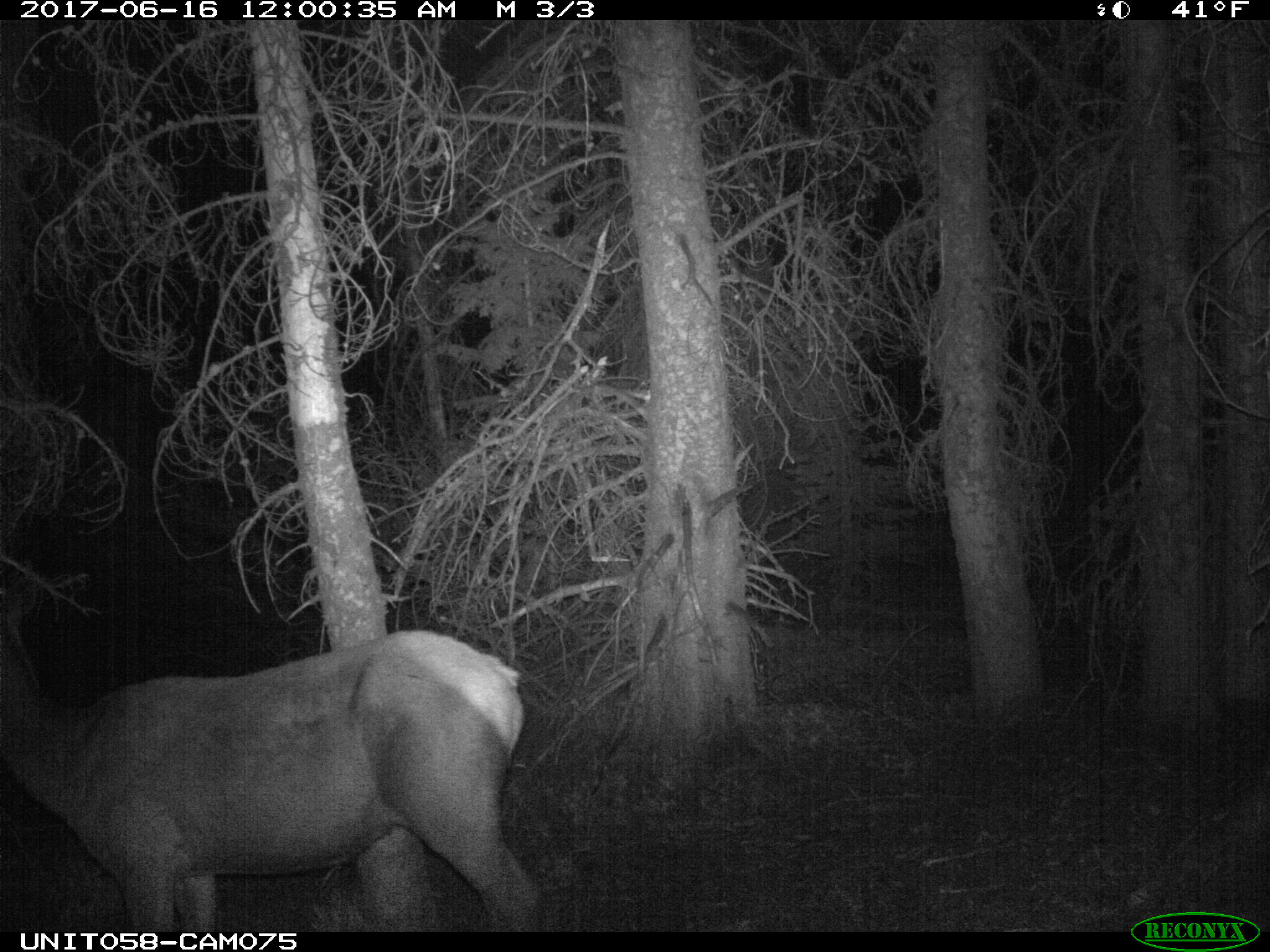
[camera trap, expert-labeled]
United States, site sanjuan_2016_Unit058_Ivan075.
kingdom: Animalia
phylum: Chordata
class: Mammalia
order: Artiodactyla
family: Cervidae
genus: Cervus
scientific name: Cervus elaphus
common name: red deer